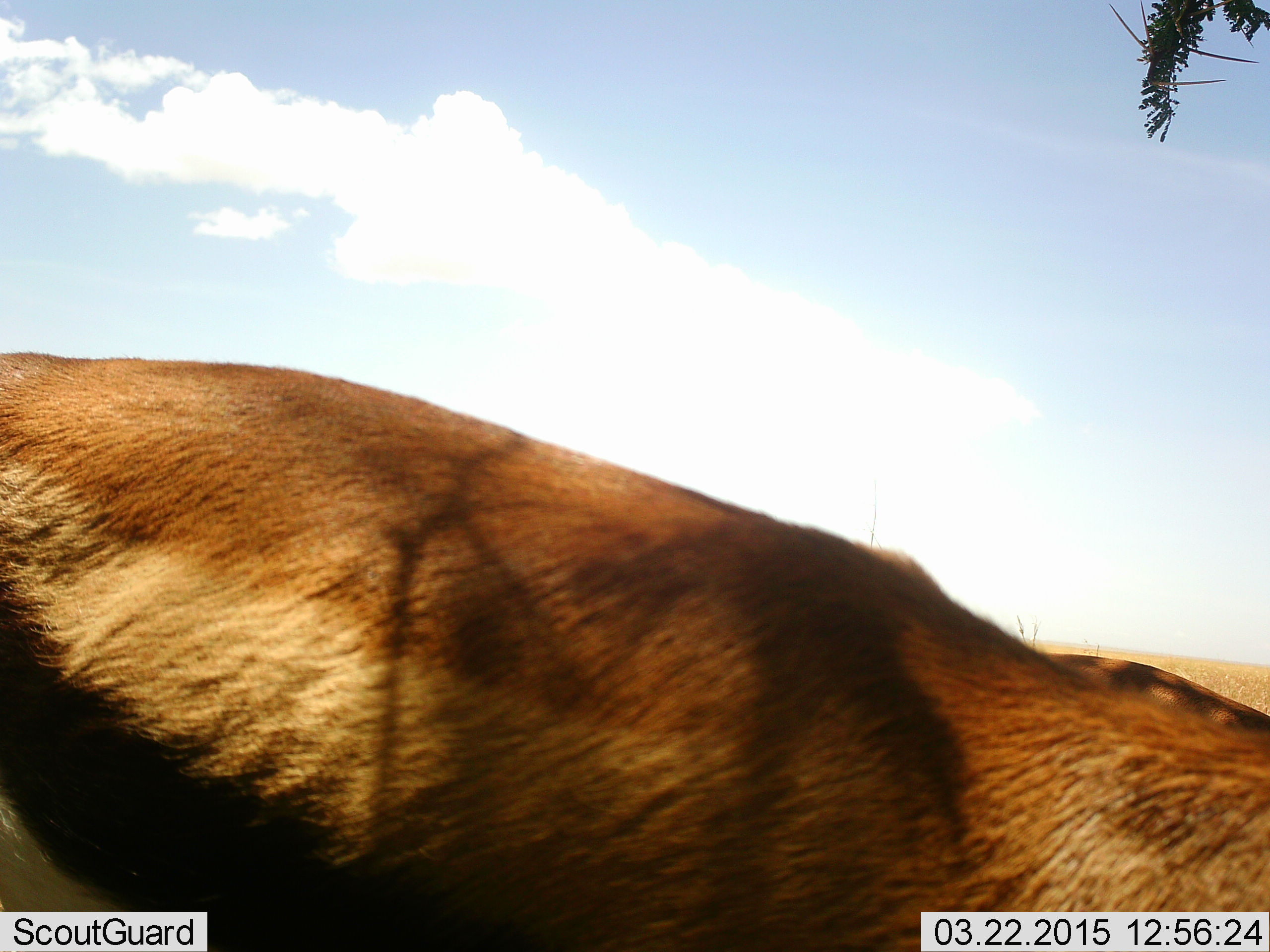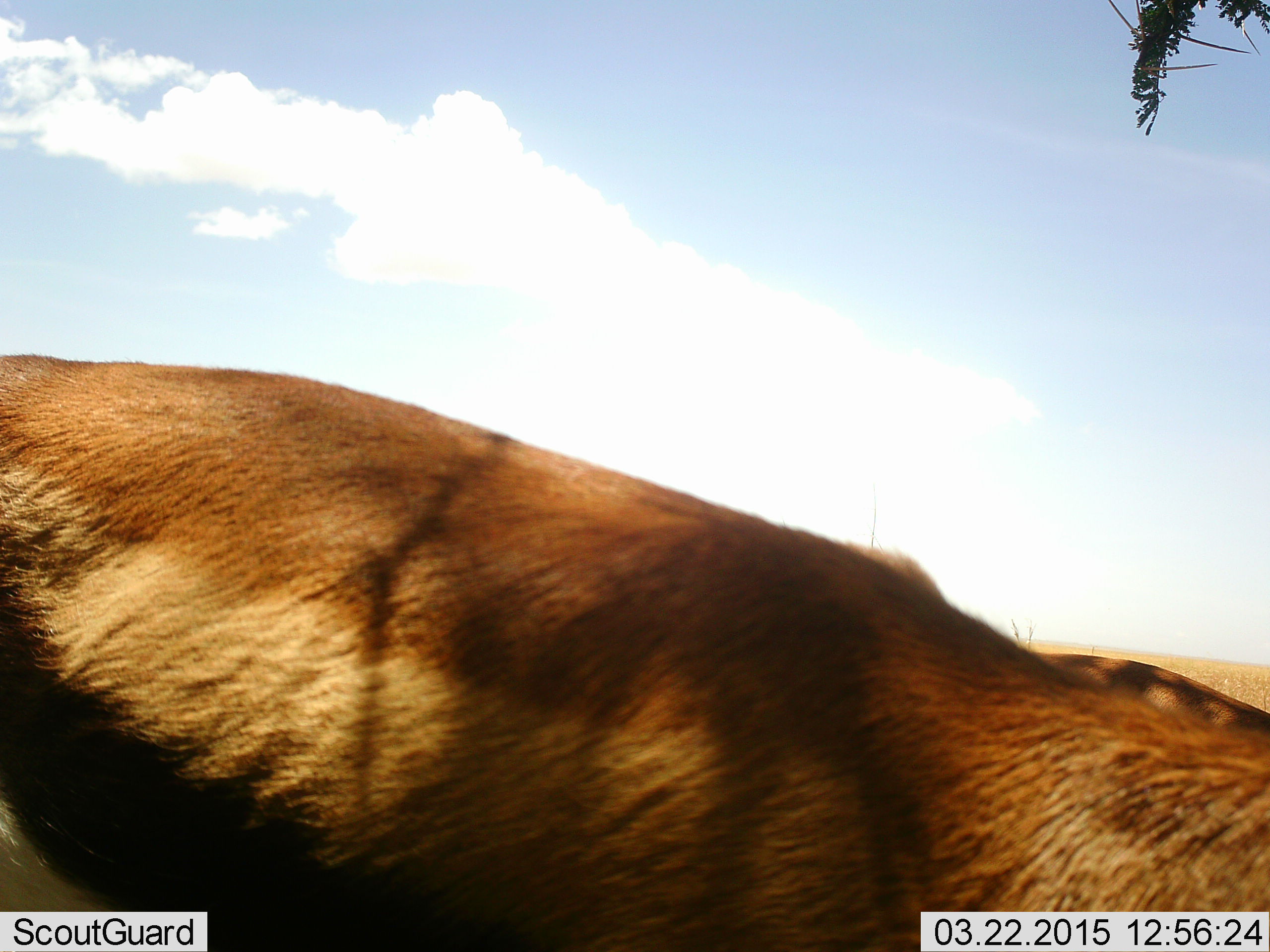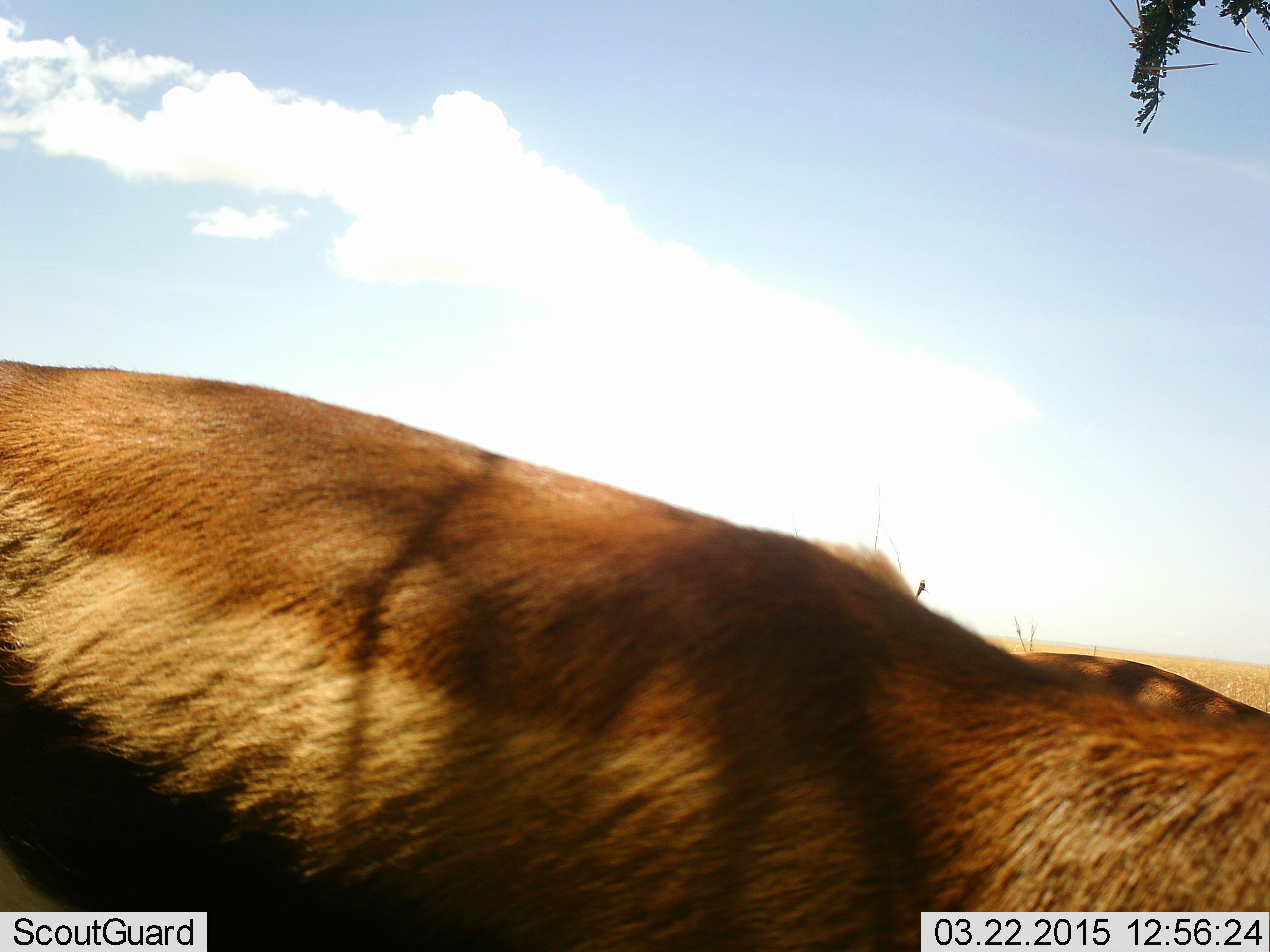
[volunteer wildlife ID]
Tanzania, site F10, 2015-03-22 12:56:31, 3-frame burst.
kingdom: Animalia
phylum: Chordata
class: Mammalia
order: Artiodactyla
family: Bovidae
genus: Eudorcas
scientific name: Eudorcas thomsonii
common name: thomson's gazelle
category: gazellethomsons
Gazellethomsons (thomson's gazelle) (Eudorcas thomsonii), count 1. Behavior (volunteer vote fractions): standing 40%, resting 10%, moving 10%, interacting 0%. Young present (vote fraction): 0%. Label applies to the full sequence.